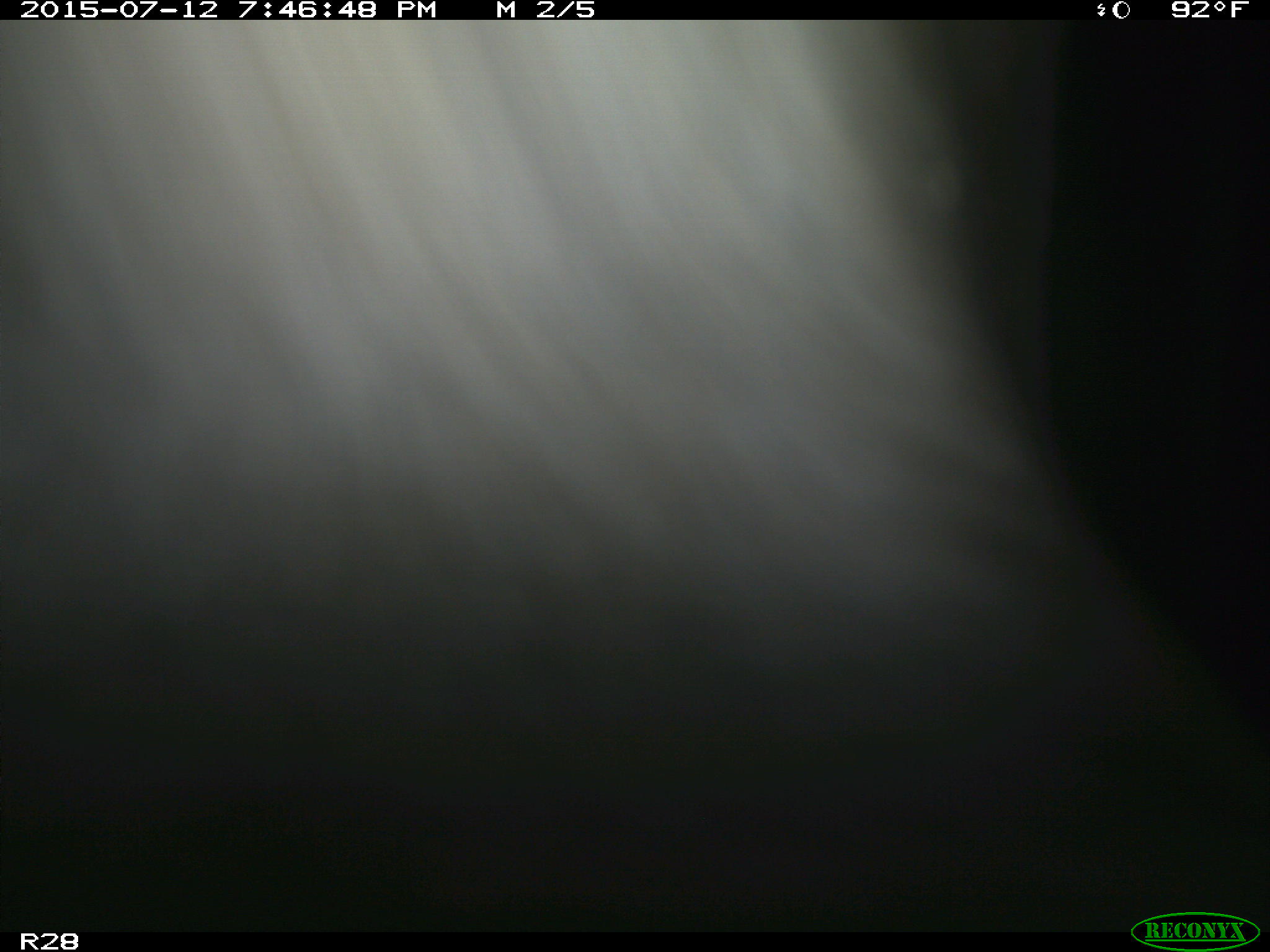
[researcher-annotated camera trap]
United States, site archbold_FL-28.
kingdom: Animalia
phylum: Chordata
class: Mammalia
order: Artiodactyla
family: Bovidae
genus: Bos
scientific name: Bos taurus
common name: domestic cow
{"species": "Bos taurus (domestic cow)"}